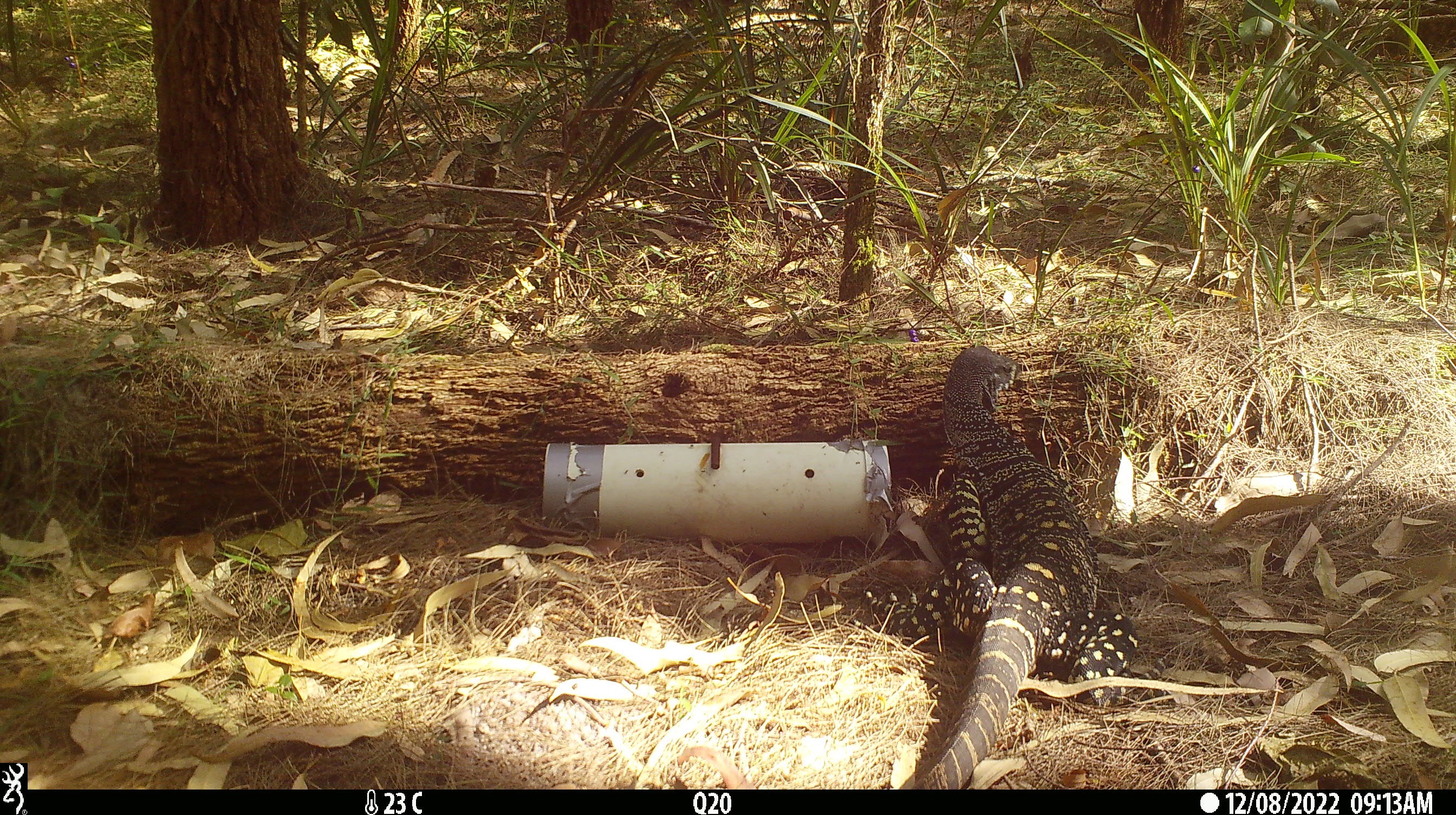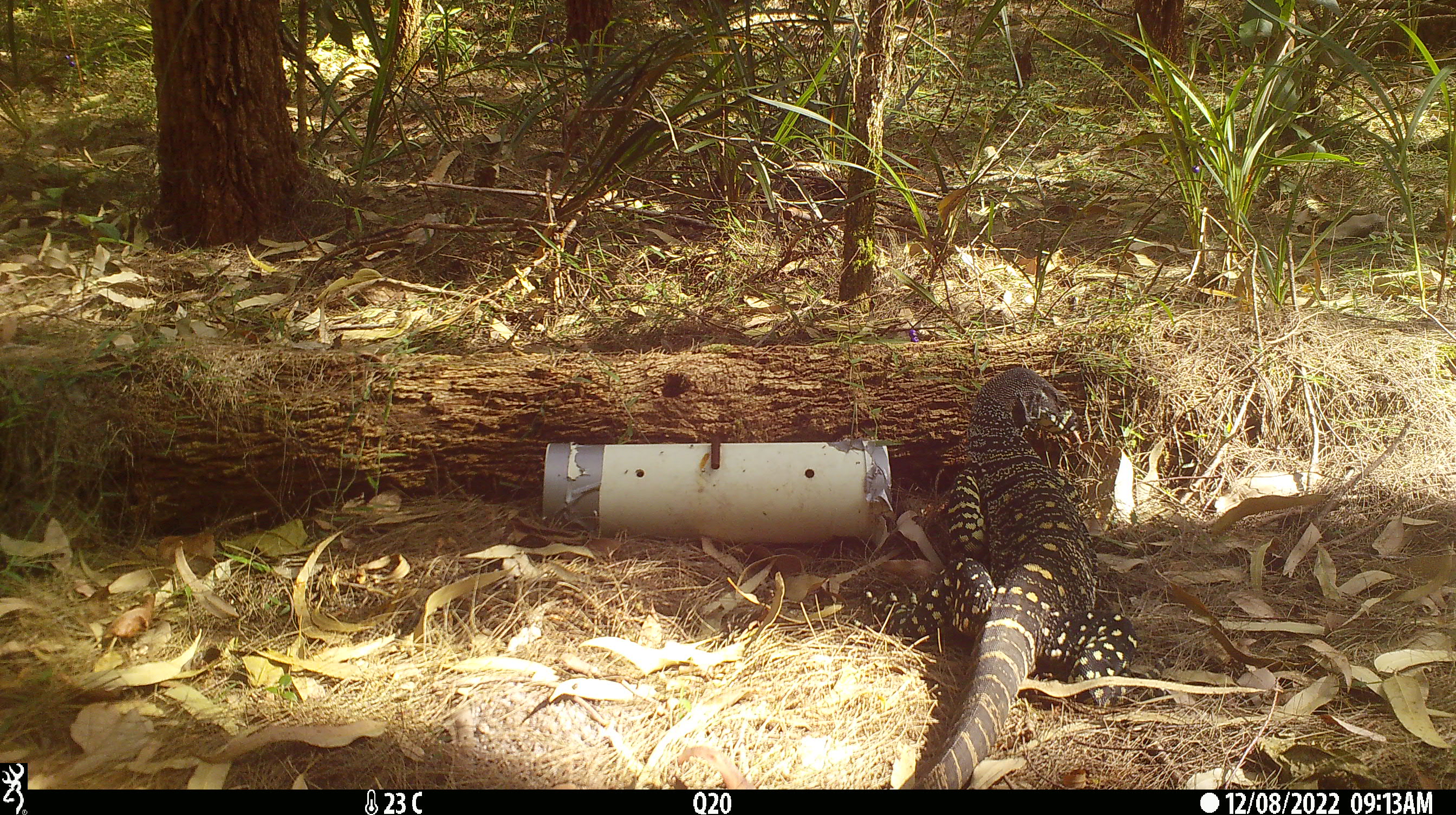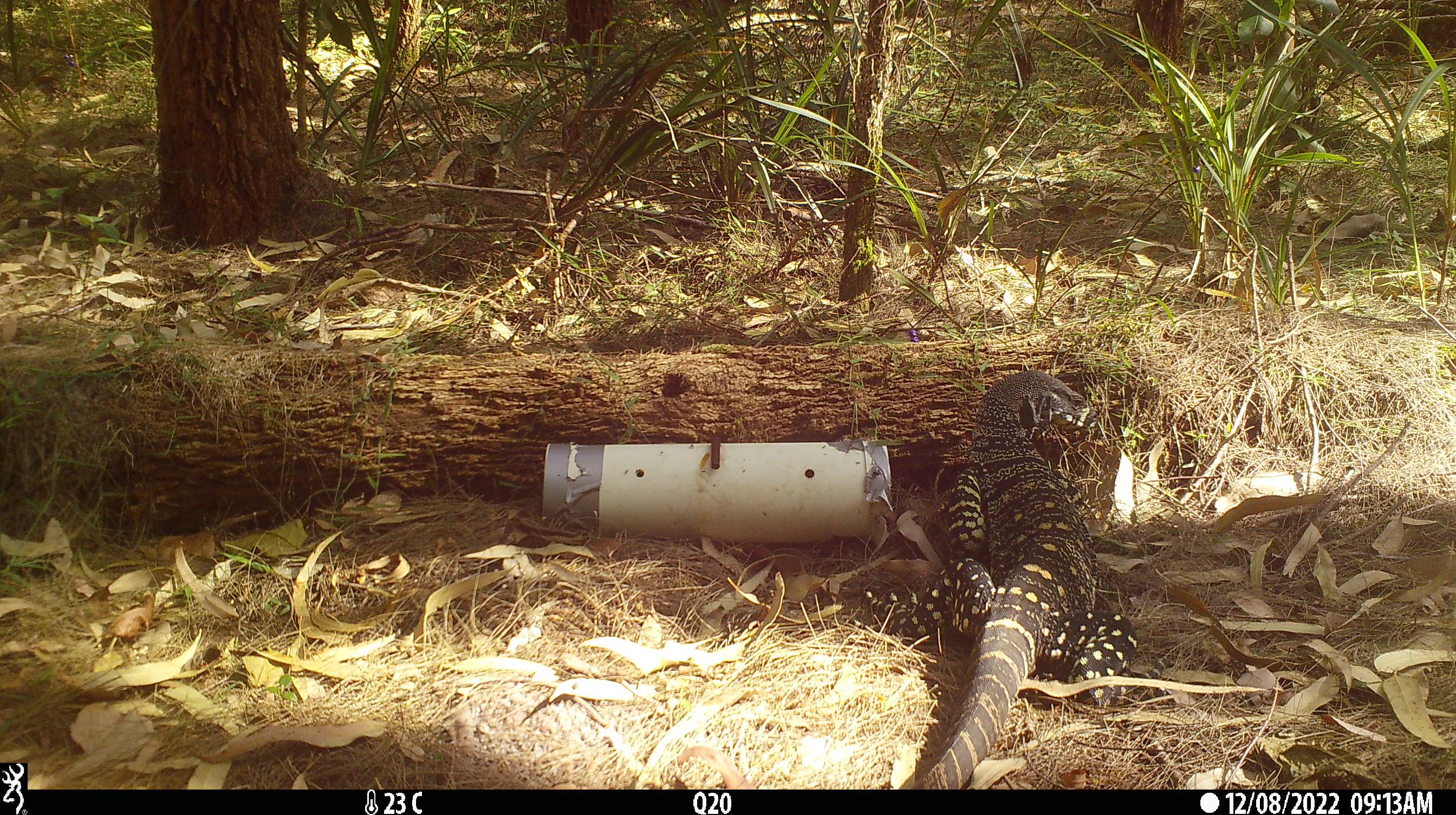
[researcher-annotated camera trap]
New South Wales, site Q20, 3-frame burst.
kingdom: Animalia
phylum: Chordata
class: Reptilia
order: Squamata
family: Varanidae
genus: Varanus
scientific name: Varanus varius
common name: lace monitor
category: goanna